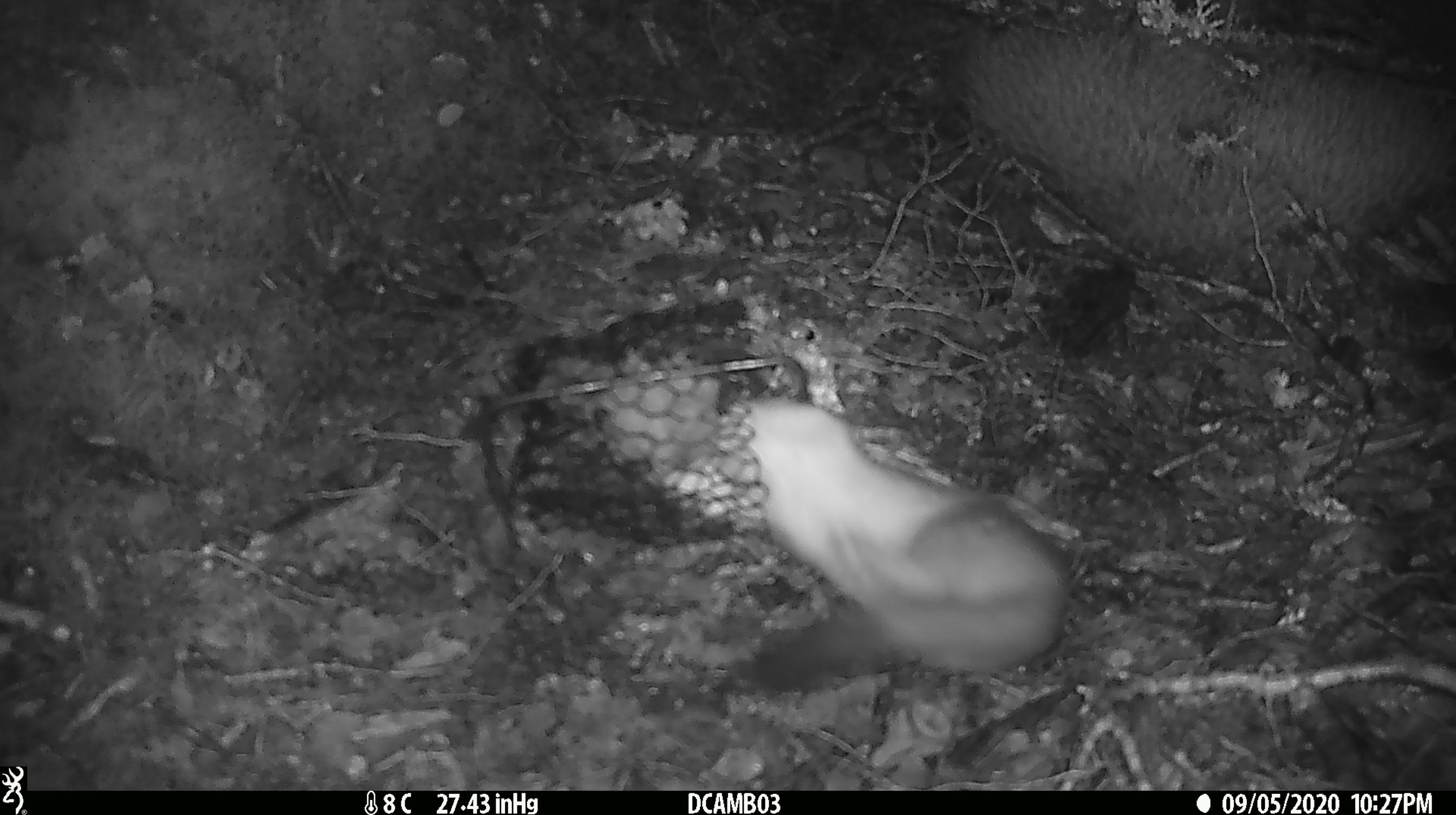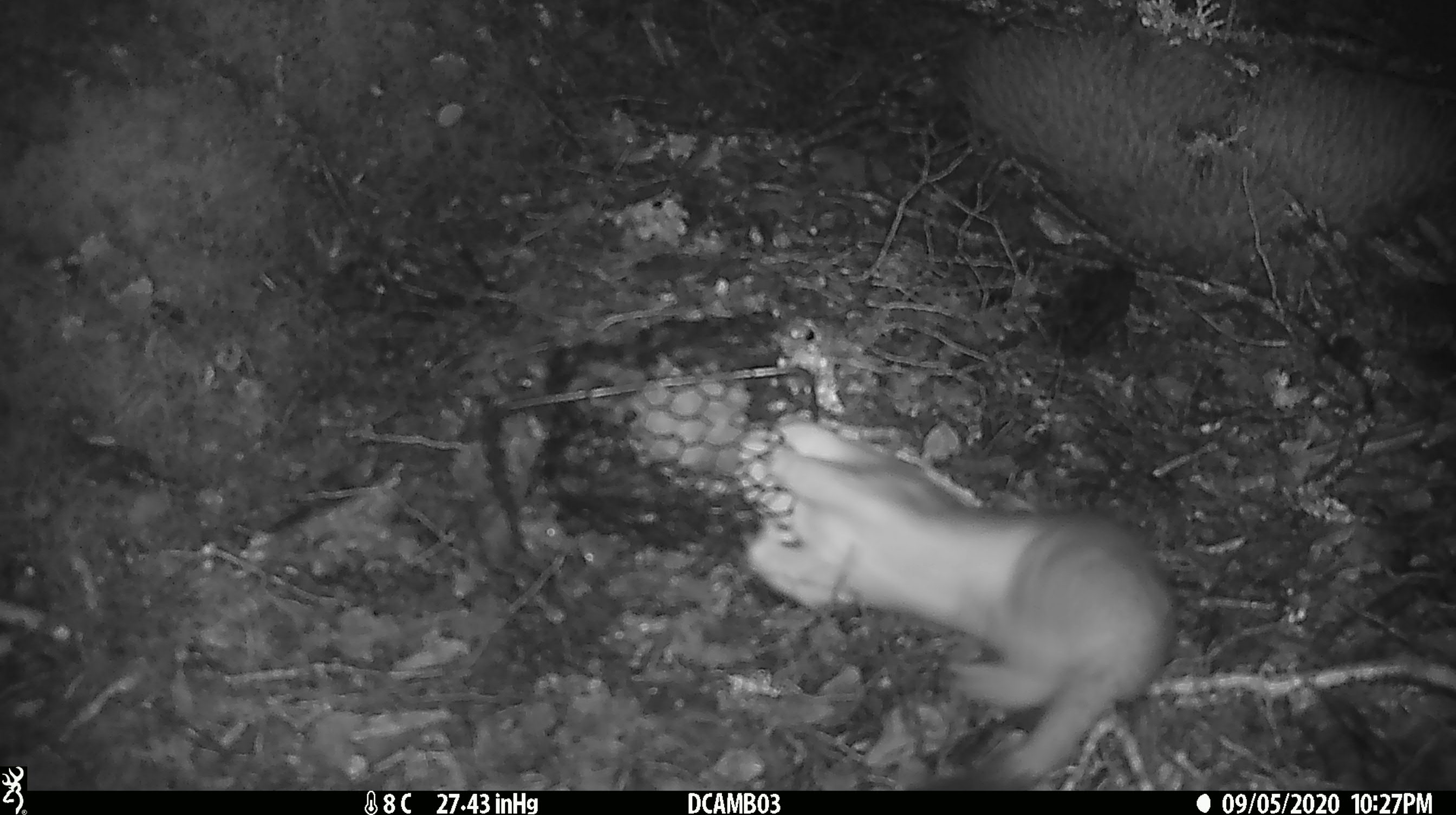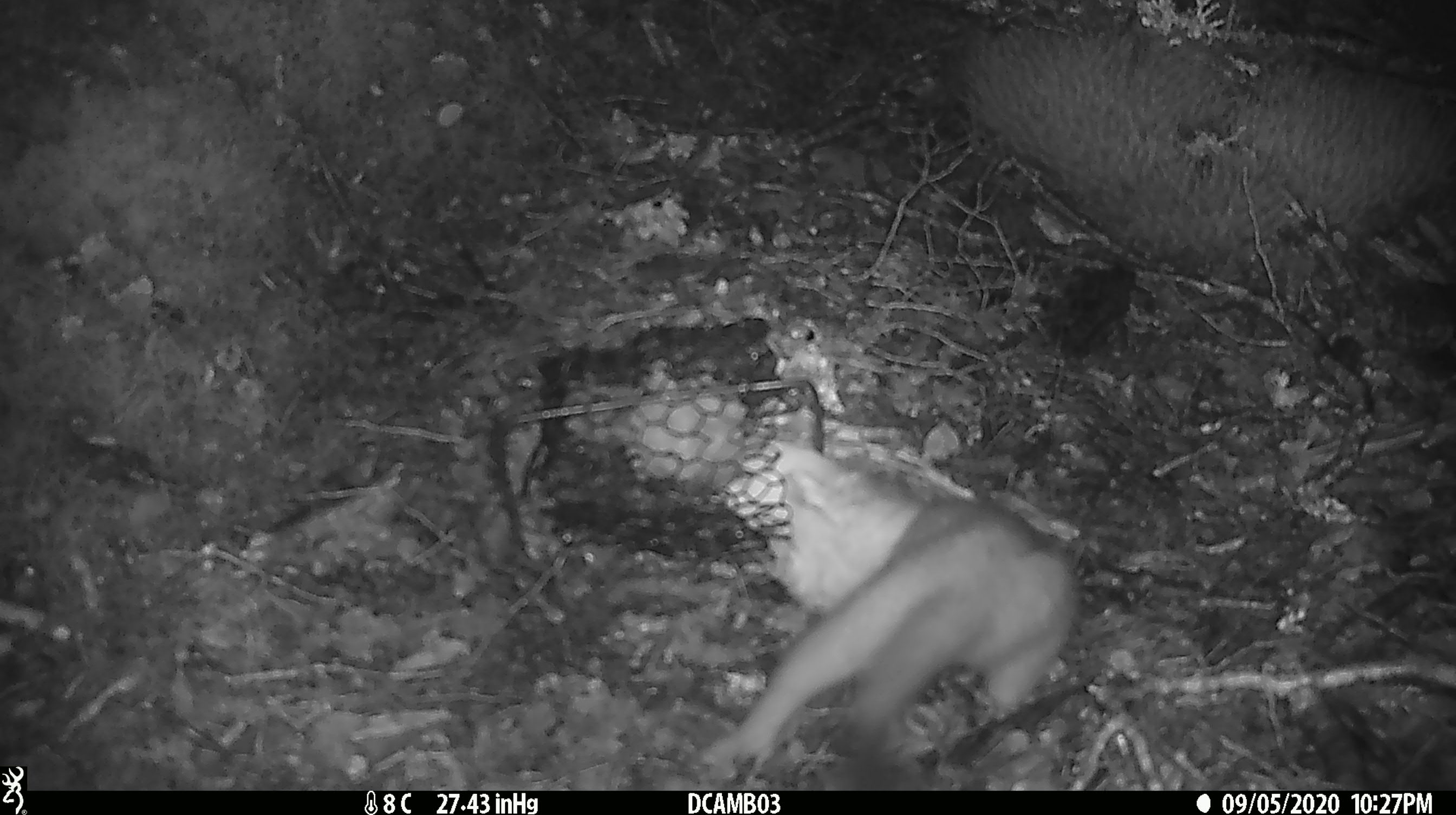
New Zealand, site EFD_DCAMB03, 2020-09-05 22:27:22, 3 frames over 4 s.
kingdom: Animalia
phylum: Chordata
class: Mammalia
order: Carnivora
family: Mustelidae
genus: Mustela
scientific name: Mustela erminea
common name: stoat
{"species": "stoat (Mustela erminea)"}